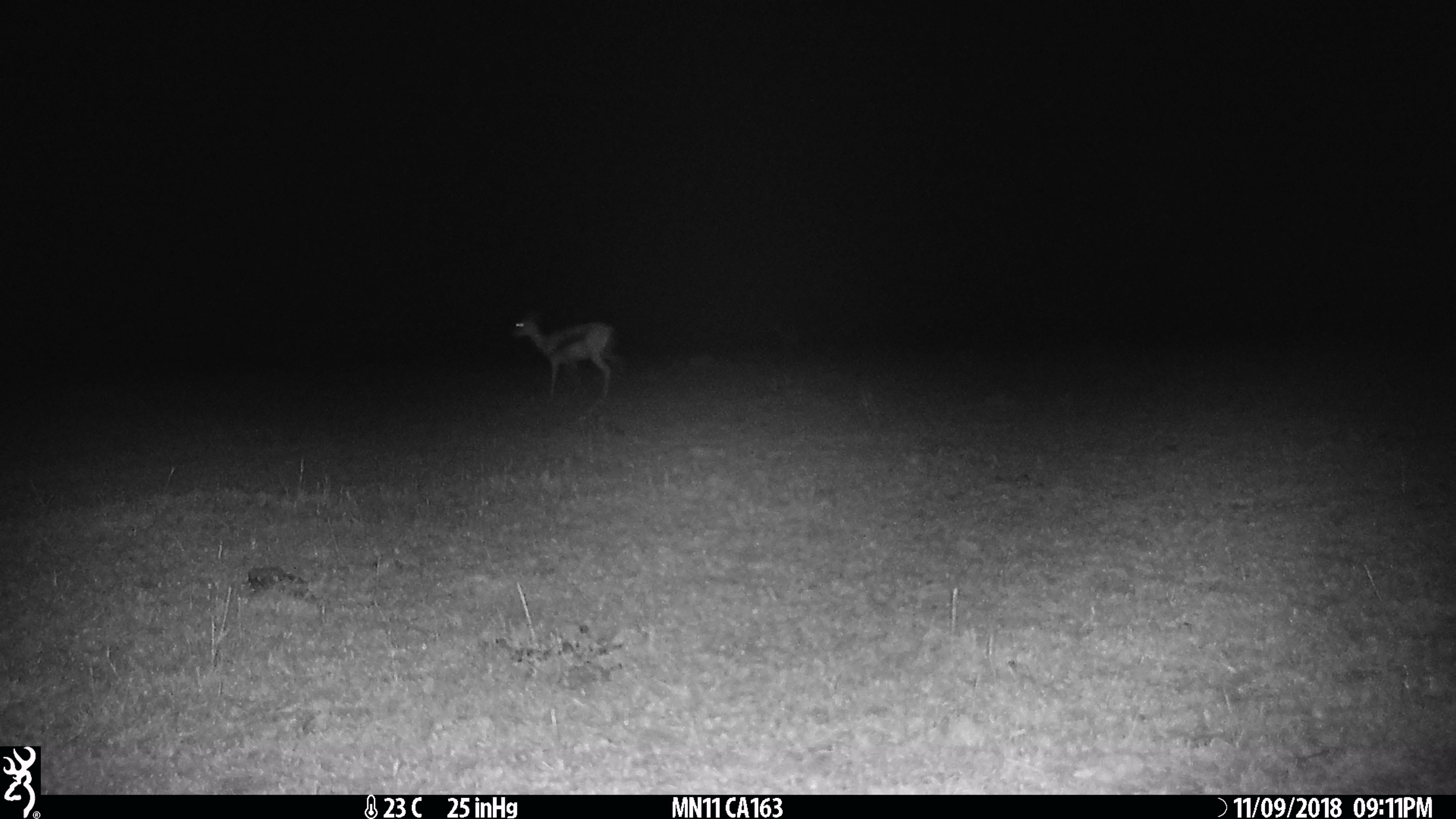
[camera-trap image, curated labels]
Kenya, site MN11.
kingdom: Animalia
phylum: Chordata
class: Mammalia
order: Artiodactyla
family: Bovidae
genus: Eudorcas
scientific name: Eudorcas thomsonii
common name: thomon's gazelle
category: gazelle thomsons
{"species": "gazelle thomsons (thomon's gazelle) (Eudorcas thomsonii)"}